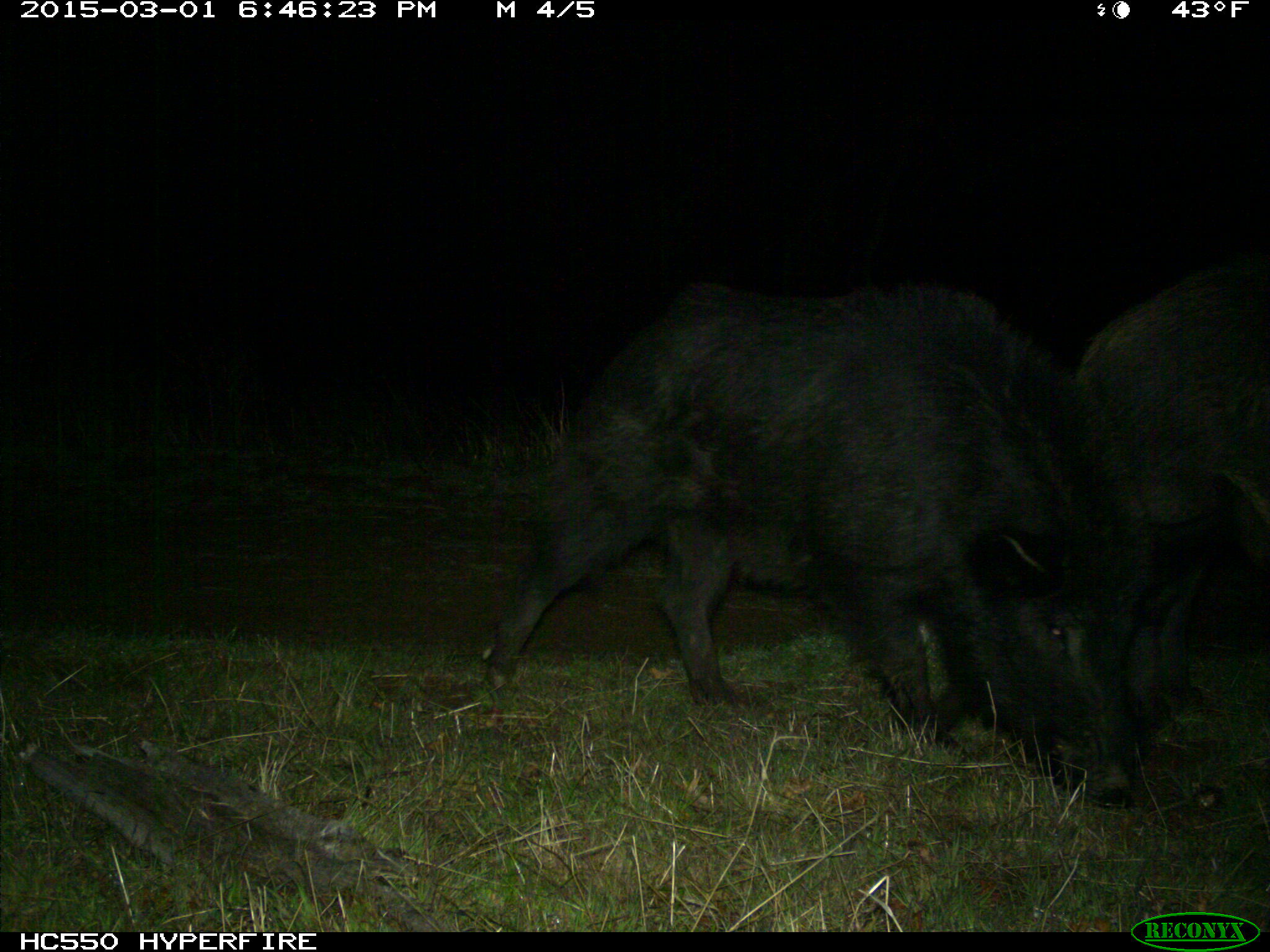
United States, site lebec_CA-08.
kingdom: Animalia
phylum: Chordata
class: Mammalia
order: Artiodactyla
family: Suidae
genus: Sus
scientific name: Sus scrofa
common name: wild boar